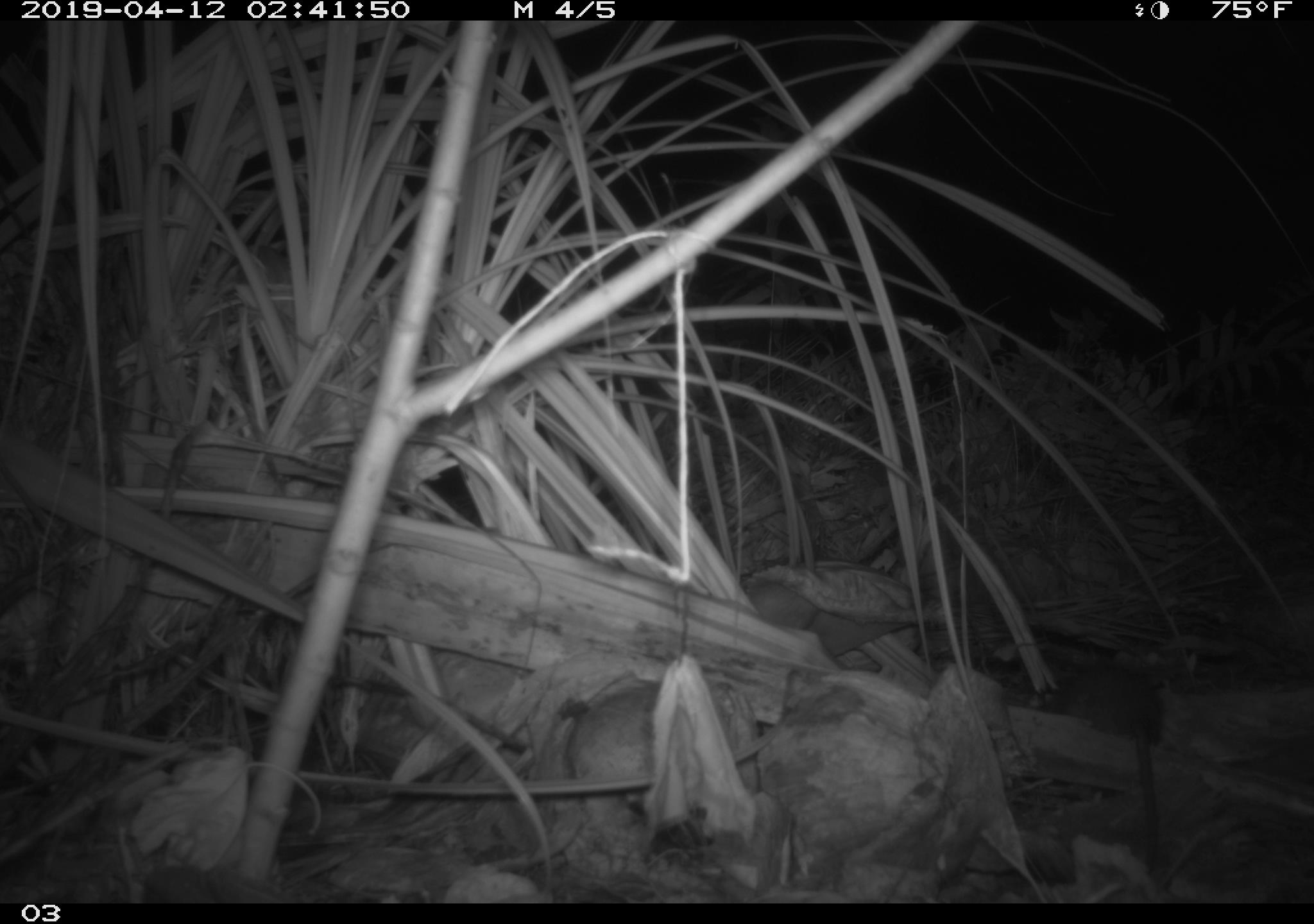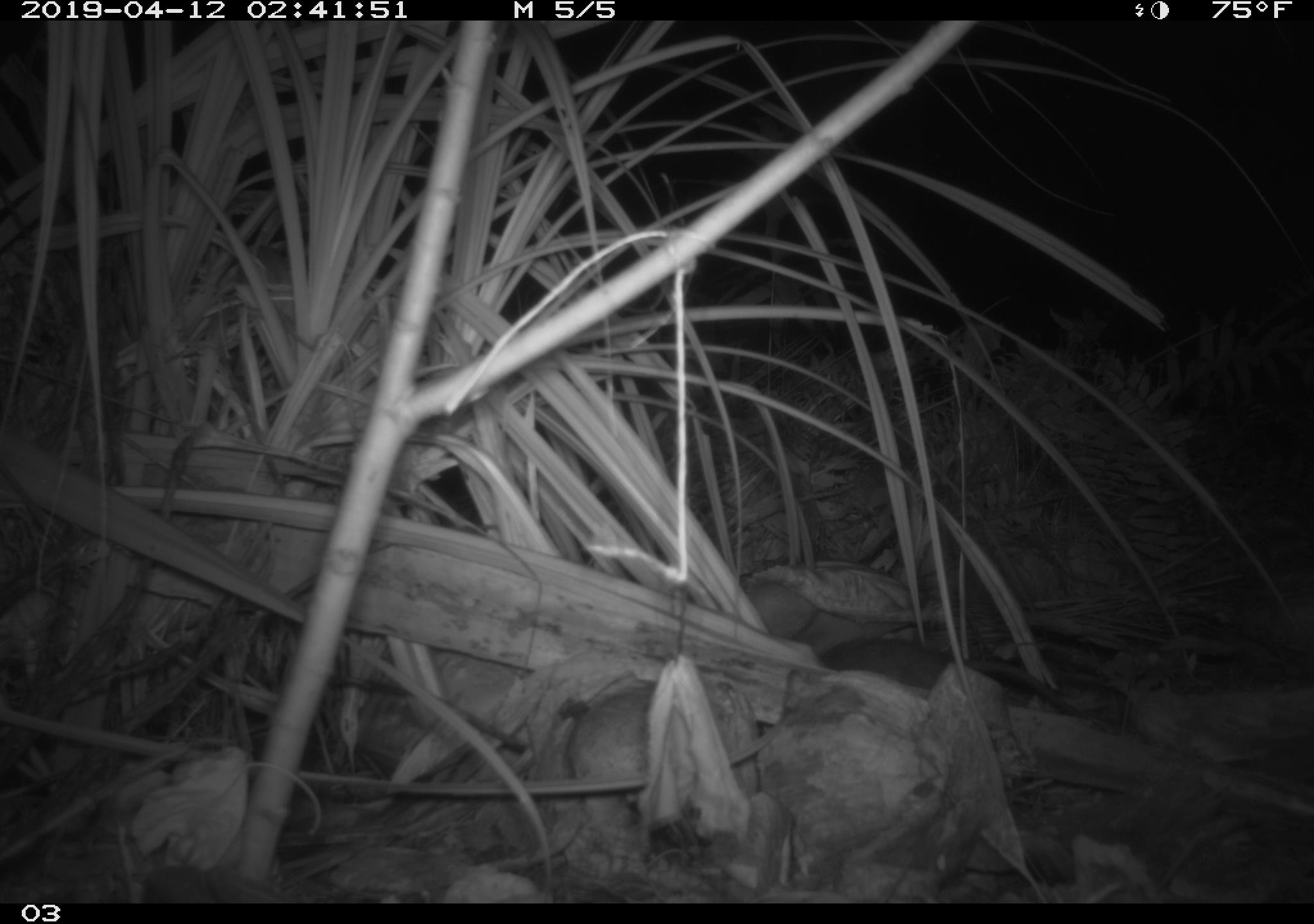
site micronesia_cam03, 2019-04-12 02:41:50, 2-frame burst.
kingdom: Animalia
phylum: Chordata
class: Mammalia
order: Rodentia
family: Muridae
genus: Rattus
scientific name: Rattus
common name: rat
Rat (Rattus).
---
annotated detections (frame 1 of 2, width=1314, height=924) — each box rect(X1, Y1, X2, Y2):
rat: rect(1049, 648, 1173, 884)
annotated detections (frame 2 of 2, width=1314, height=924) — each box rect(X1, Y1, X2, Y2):
rat: rect(808, 635, 1087, 718)